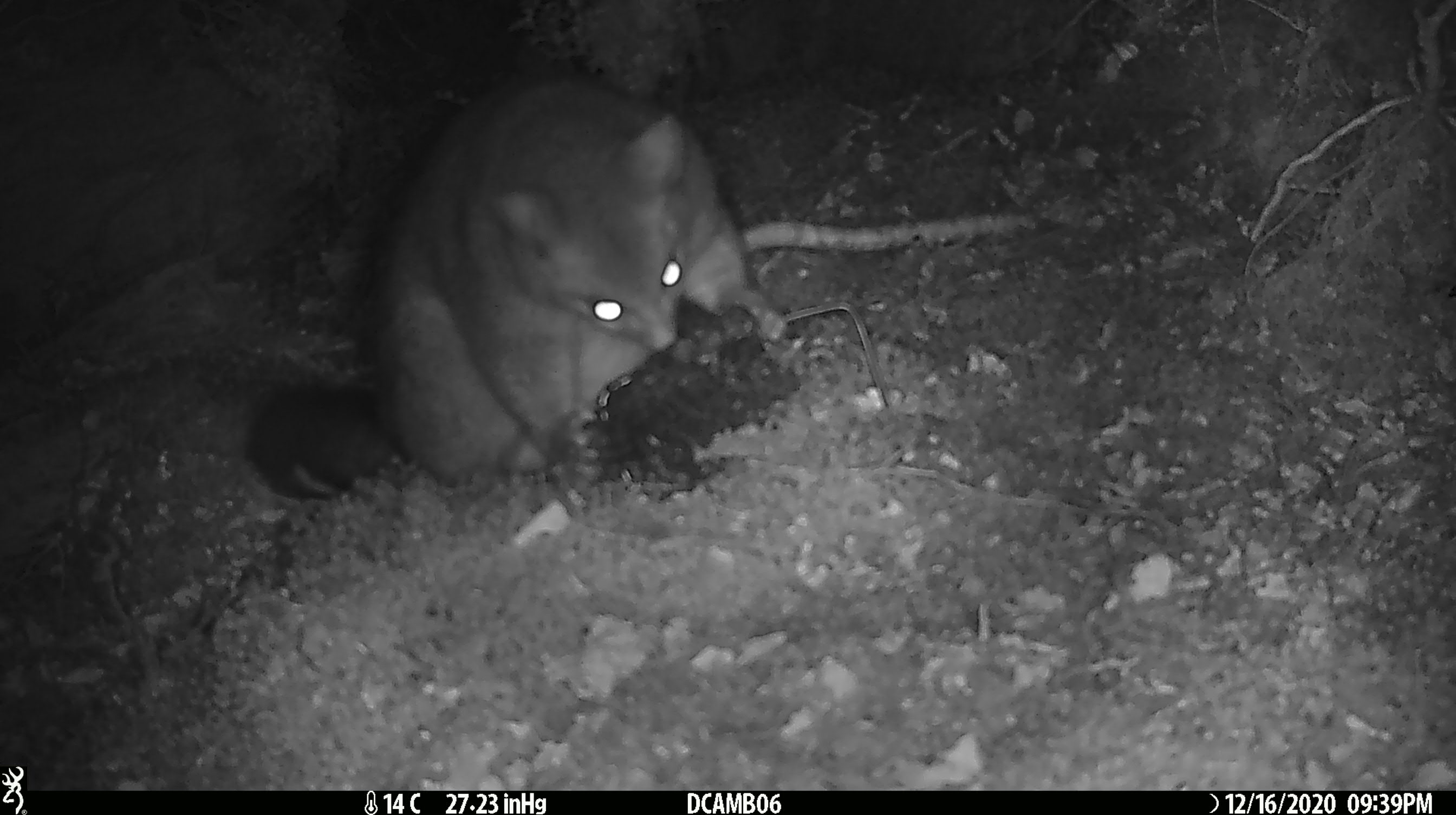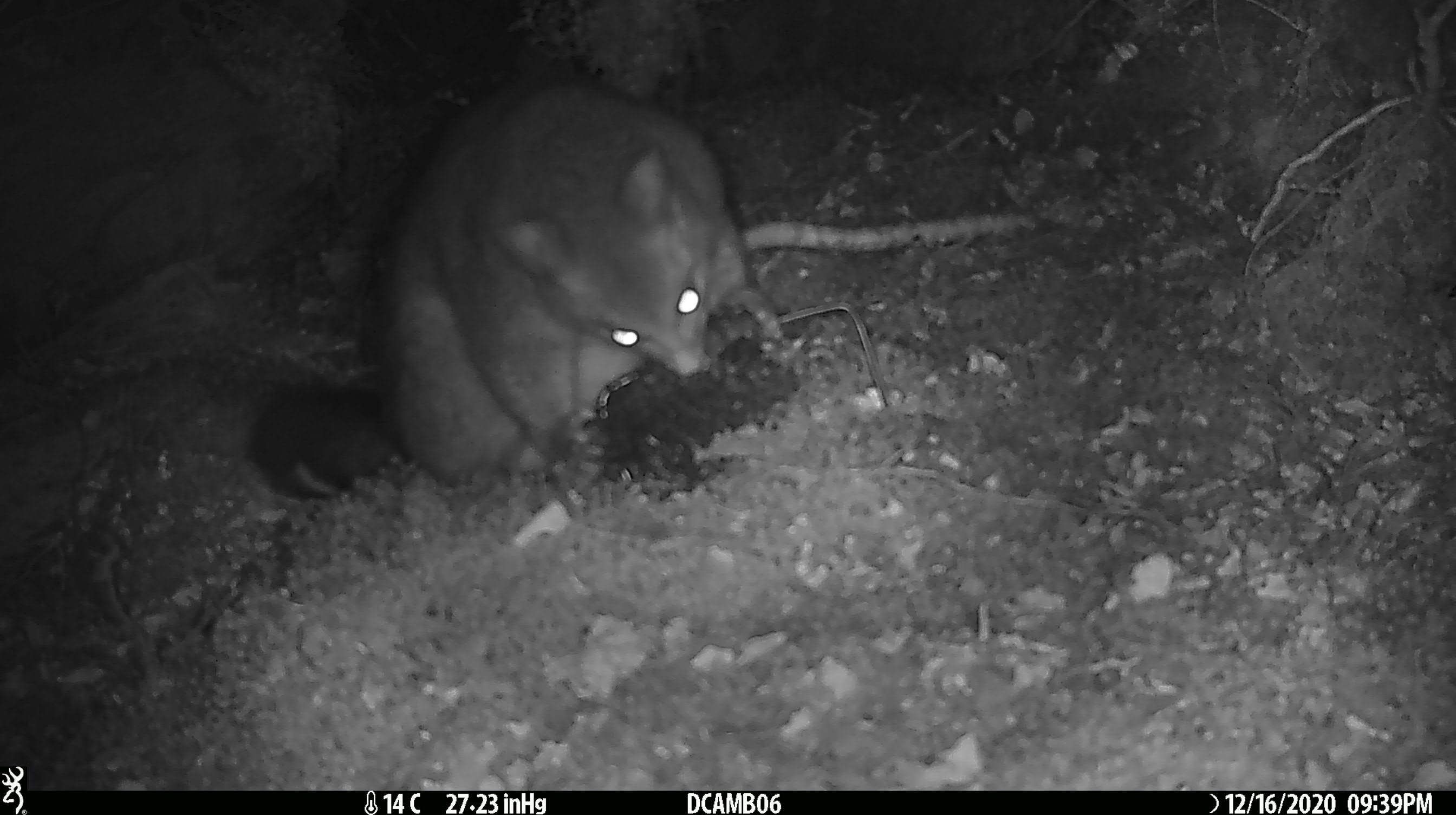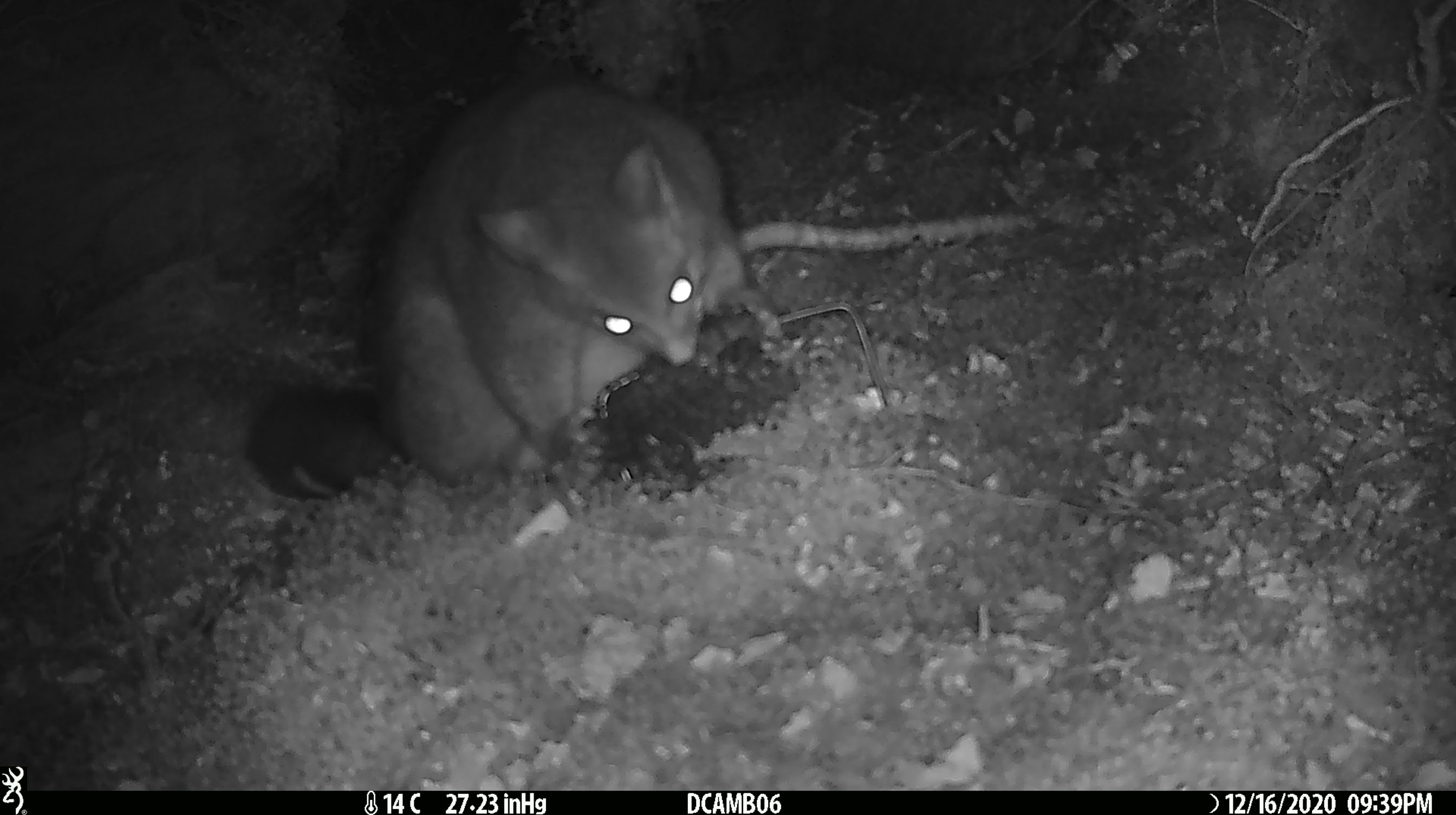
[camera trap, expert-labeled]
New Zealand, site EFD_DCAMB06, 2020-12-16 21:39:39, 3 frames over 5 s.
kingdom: Animalia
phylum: Chordata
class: Mammalia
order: Diprotodontia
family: Phalangeridae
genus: Trichosurus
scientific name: Trichosurus vulpecula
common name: common brushtail possum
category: possum